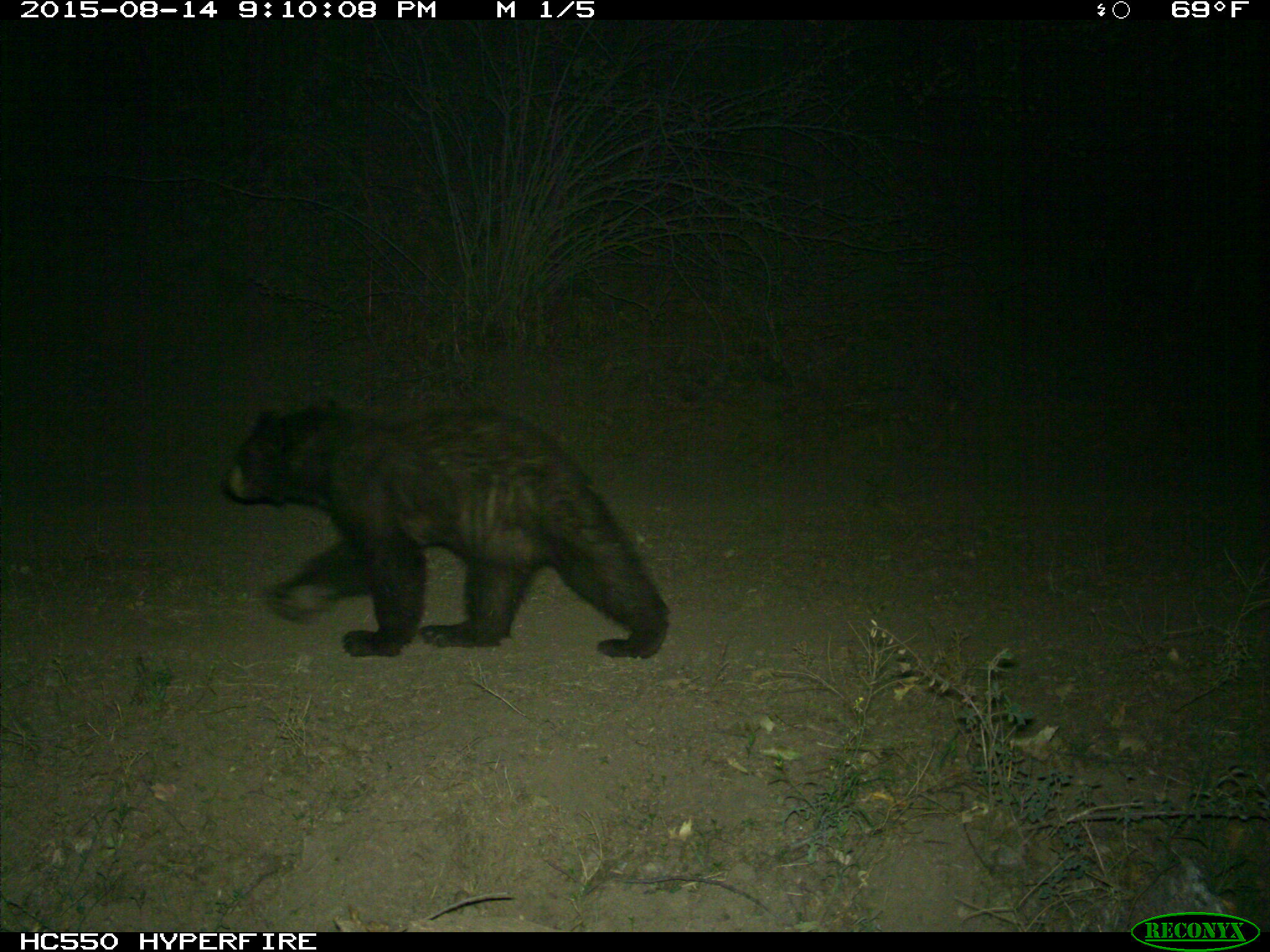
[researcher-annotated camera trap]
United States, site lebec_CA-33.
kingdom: Animalia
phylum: Chordata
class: Mammalia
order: Carnivora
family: Ursidae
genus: Ursus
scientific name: Ursus americanus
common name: american black bear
Ursus americanus (american black bear).